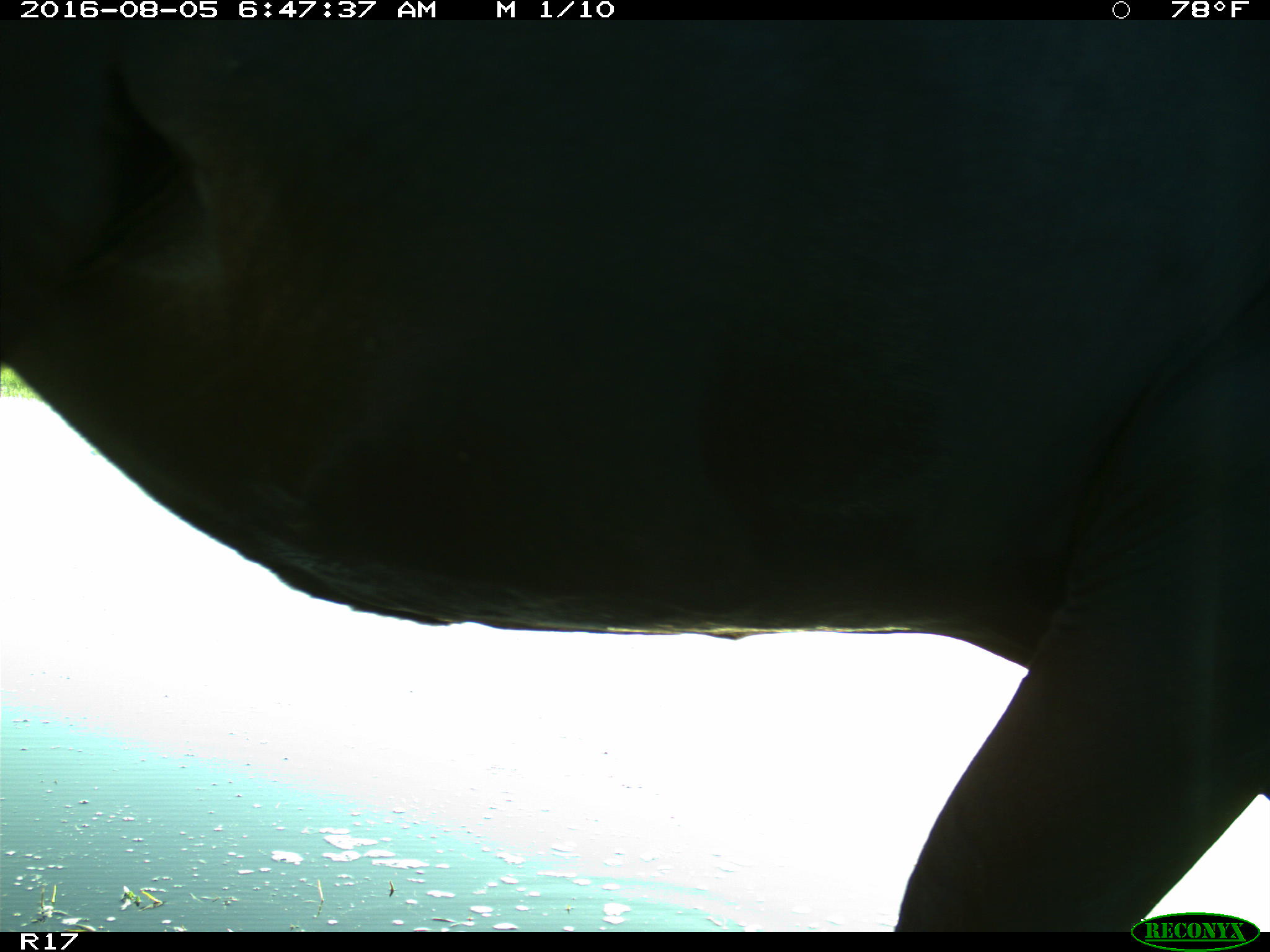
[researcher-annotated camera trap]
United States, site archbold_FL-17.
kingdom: Animalia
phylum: Chordata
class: Mammalia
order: Artiodactyla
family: Bovidae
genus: Bos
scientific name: Bos taurus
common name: domestic cow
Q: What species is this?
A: Bos taurus (domestic cow).